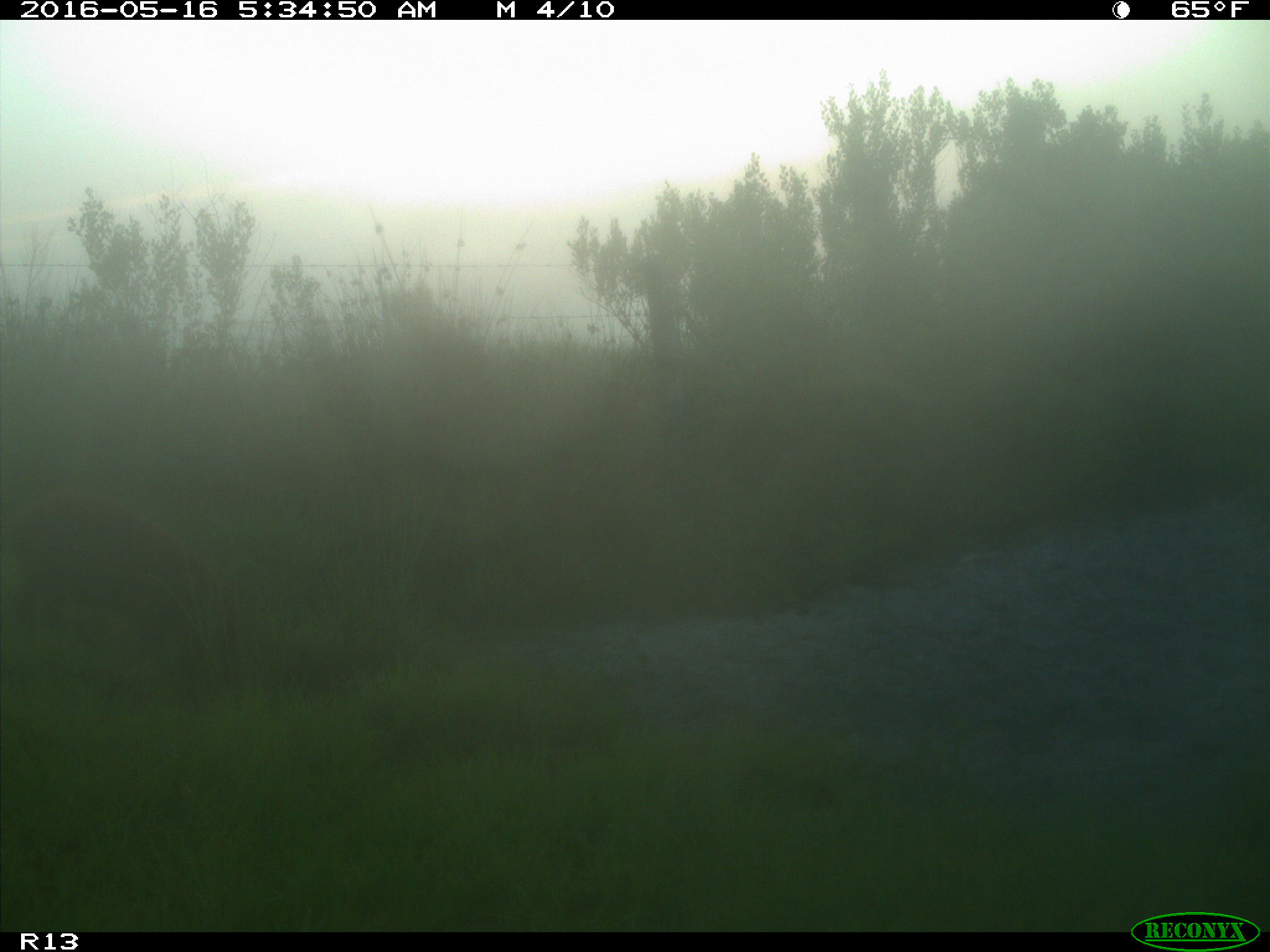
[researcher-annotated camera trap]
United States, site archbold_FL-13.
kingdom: Animalia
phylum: Chordata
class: Mammalia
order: Artiodactyla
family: Suidae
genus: Sus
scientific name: Sus scrofa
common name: wild boar